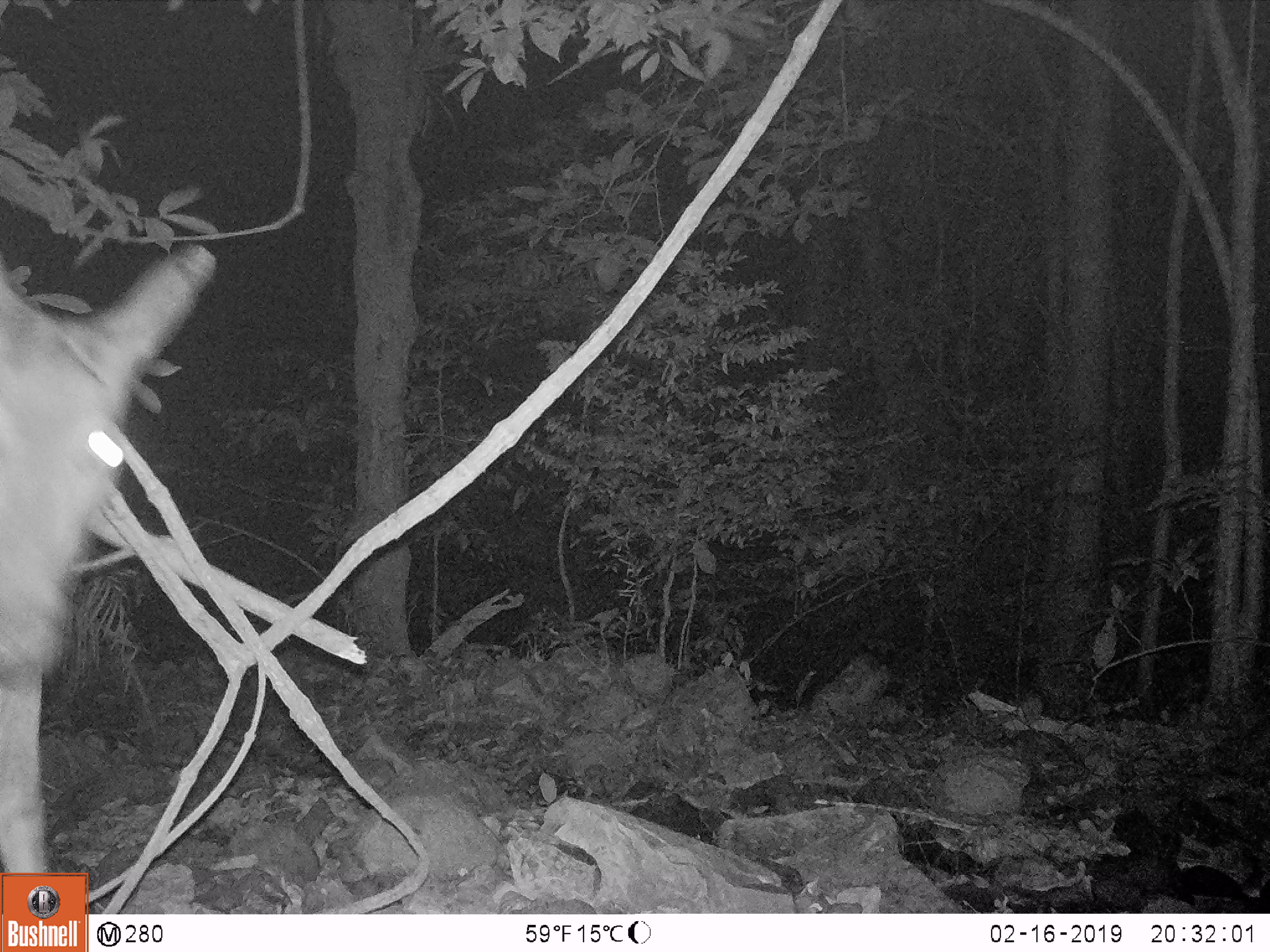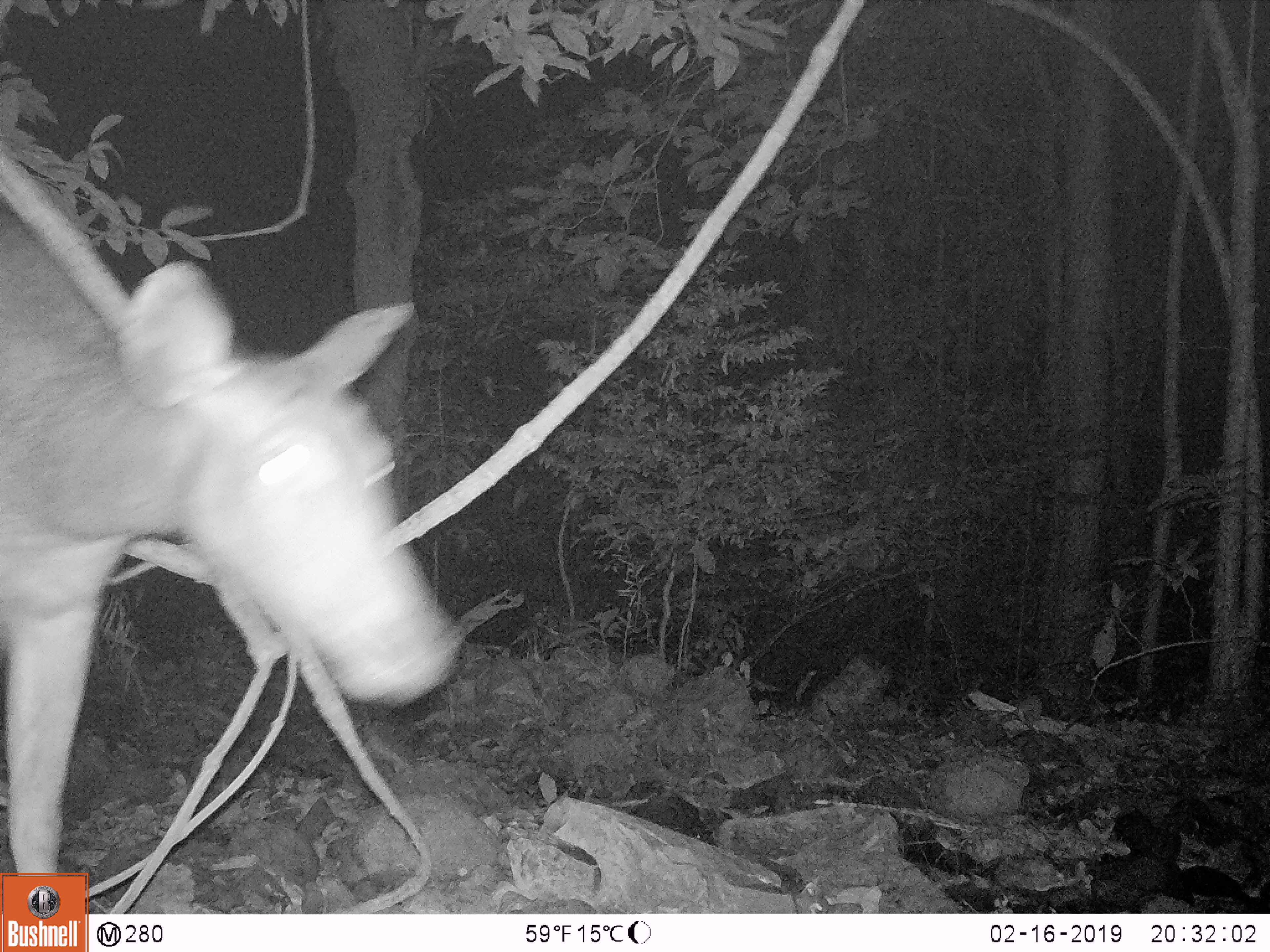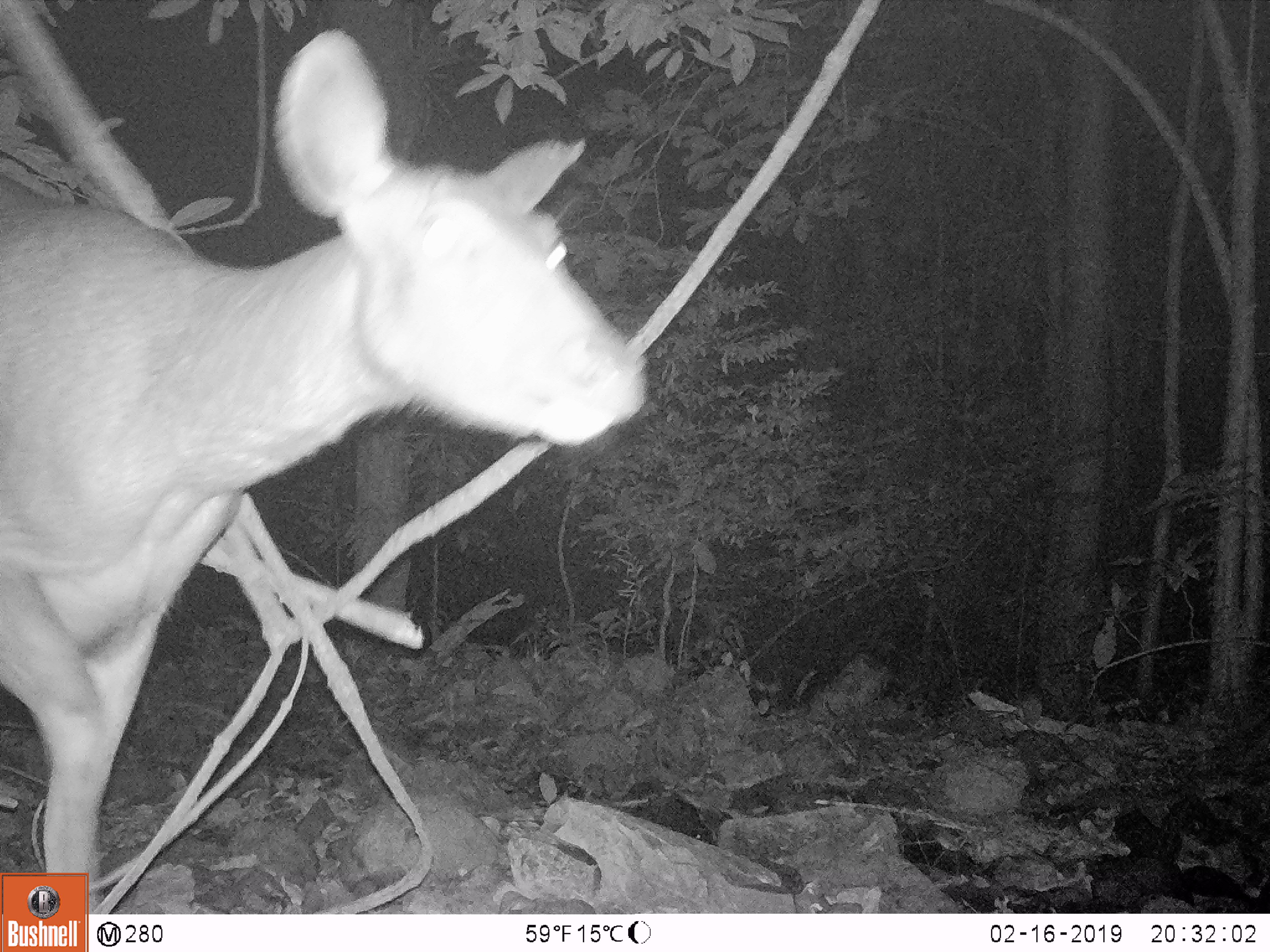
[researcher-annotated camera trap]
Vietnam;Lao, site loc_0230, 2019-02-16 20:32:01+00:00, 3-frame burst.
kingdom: Animalia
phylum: Chordata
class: Mammalia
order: Artiodactyla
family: Cervidae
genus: Rusa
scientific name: Rusa unicolor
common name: sambar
Sambar (Rusa unicolor). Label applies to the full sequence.